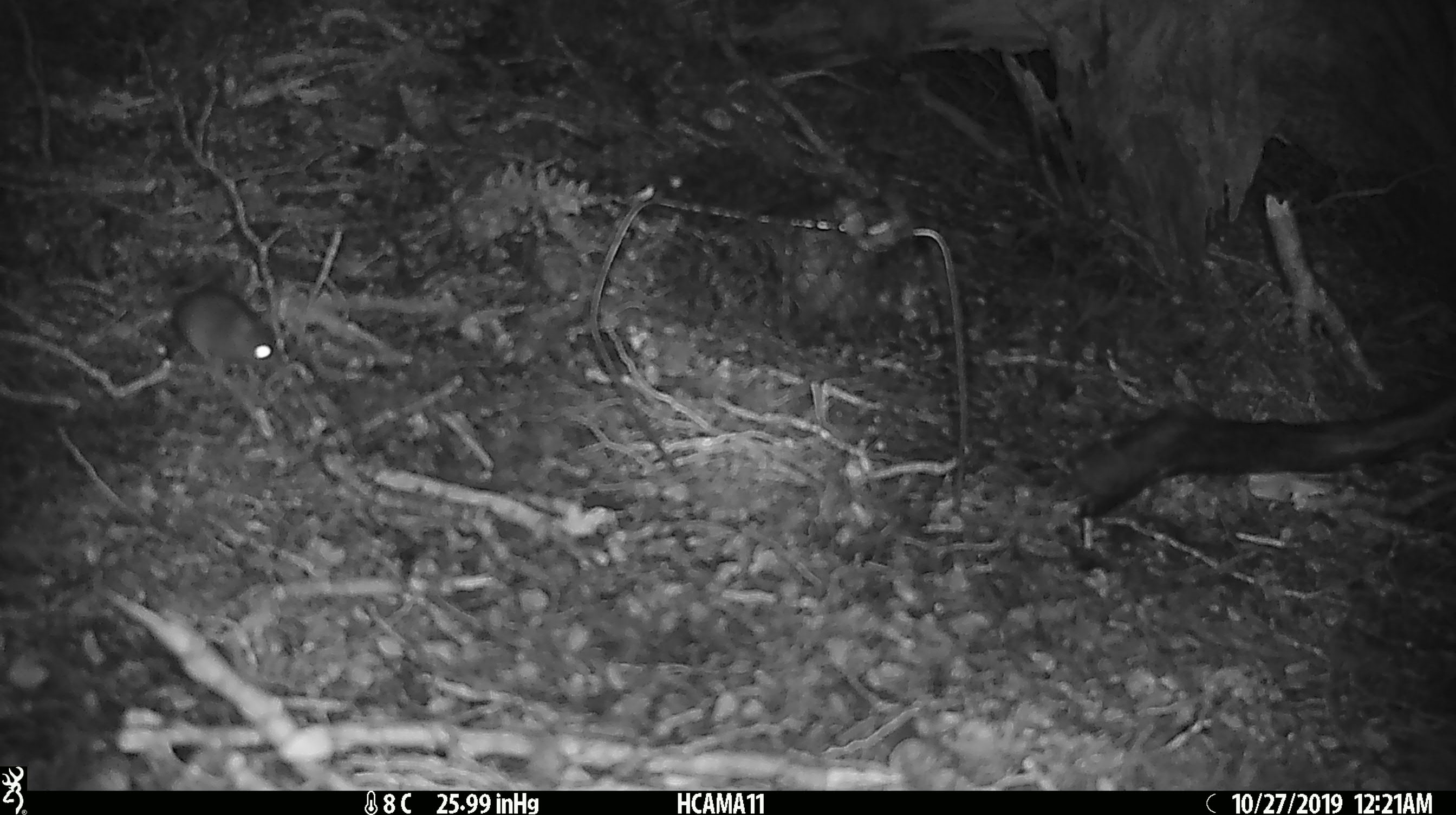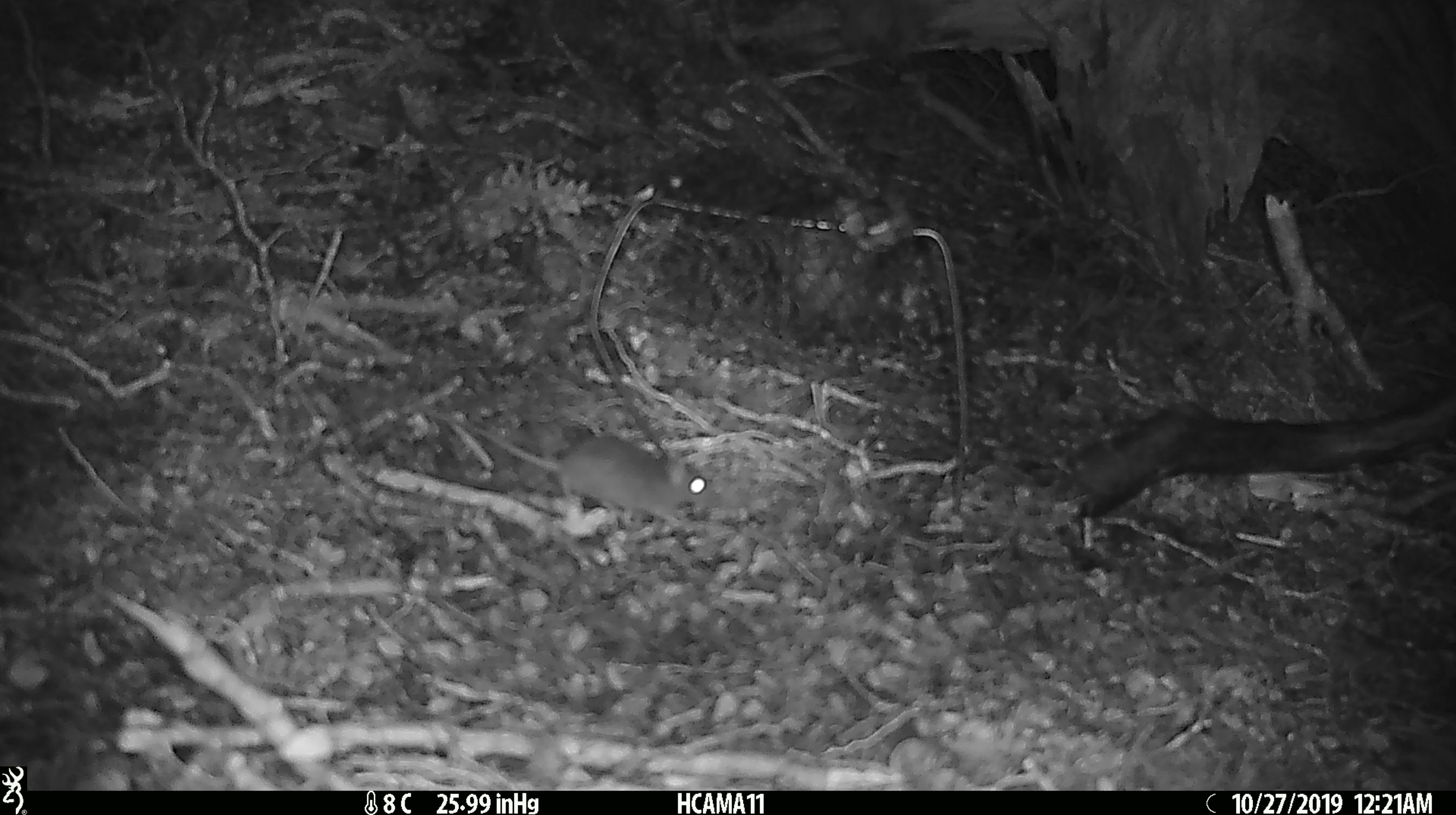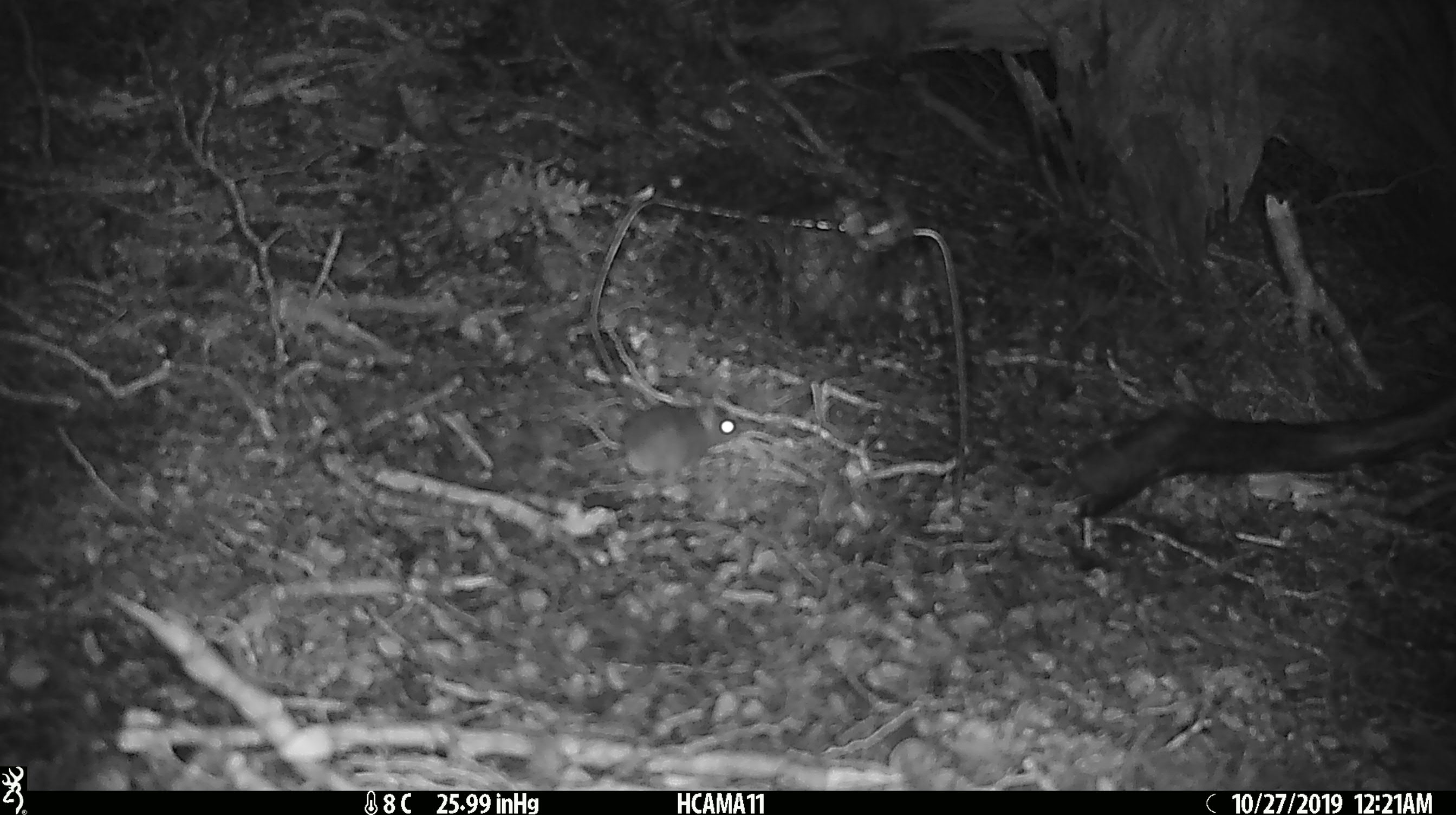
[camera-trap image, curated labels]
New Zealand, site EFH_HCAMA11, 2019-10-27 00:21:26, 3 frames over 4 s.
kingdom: Animalia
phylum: Chordata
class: Mammalia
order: Rodentia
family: Muridae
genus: Mus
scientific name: Mus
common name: mouse